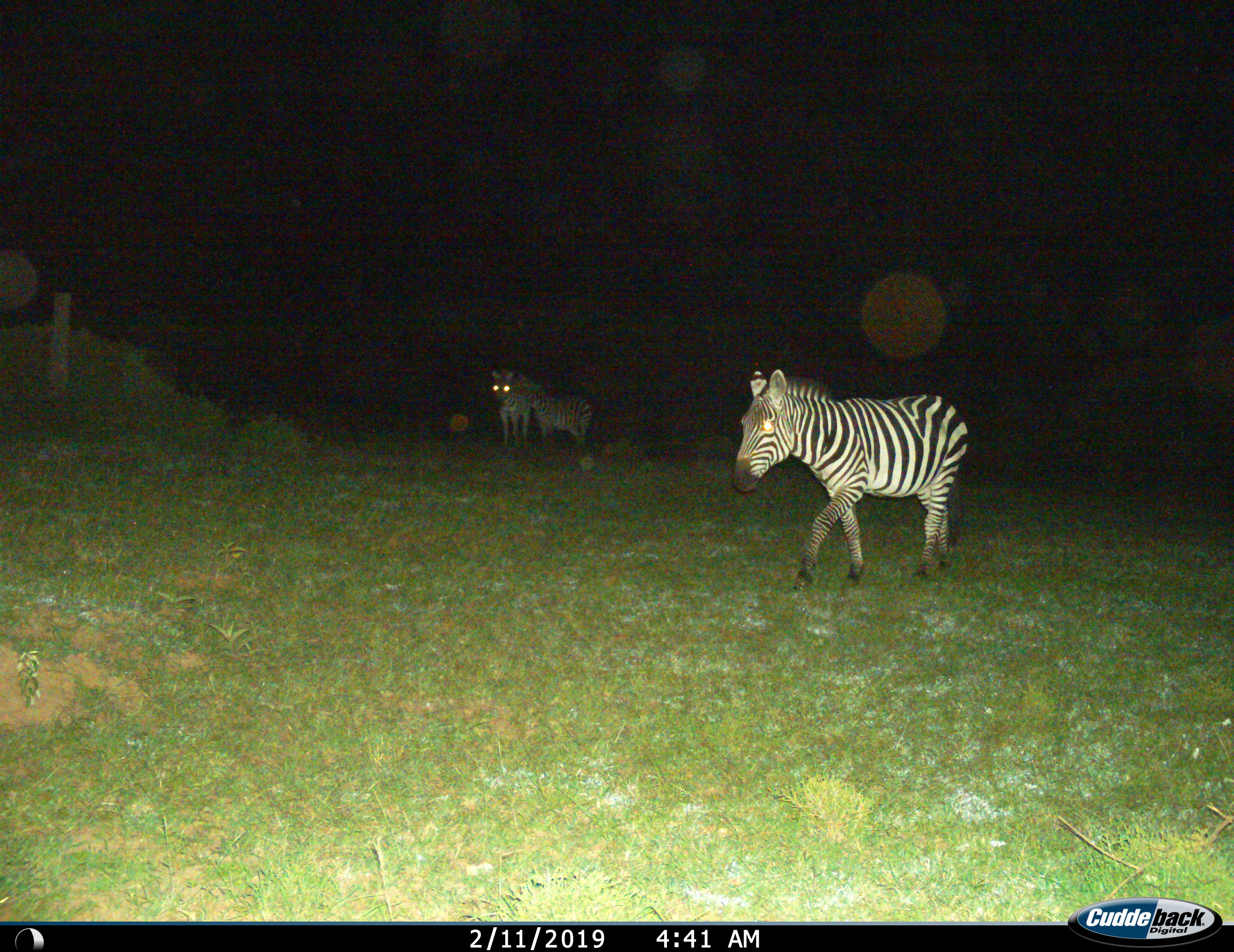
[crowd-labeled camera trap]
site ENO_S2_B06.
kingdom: Animalia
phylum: Chordata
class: Mammalia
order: Perissodactyla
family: Equidae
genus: Equus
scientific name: Equus quagga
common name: plains zebra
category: zebraplains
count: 3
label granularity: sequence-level